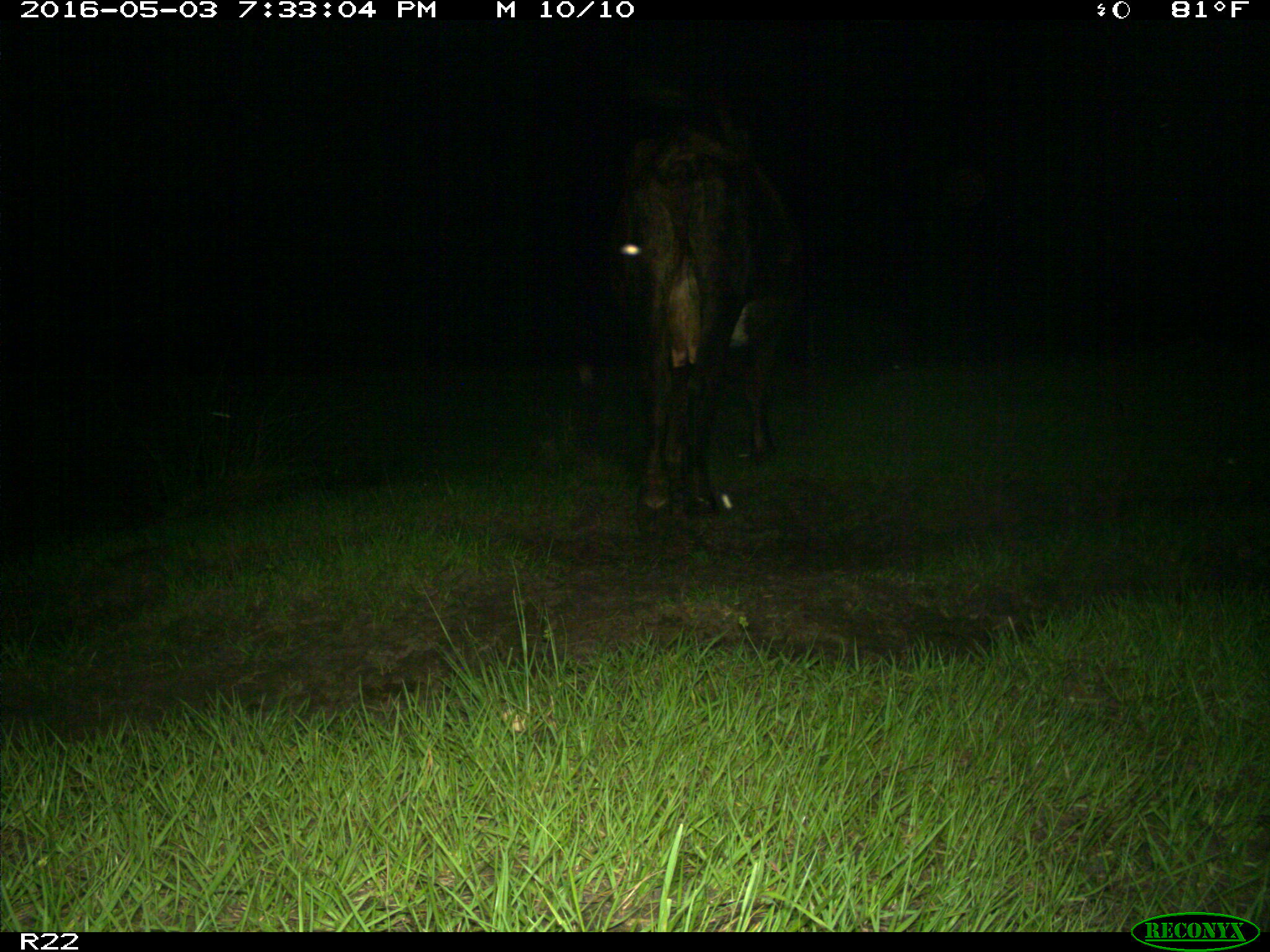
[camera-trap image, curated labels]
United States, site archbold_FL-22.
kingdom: Animalia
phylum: Chordata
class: Mammalia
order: Artiodactyla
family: Bovidae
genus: Bos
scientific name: Bos taurus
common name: domestic cow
Bos taurus (domestic cow).